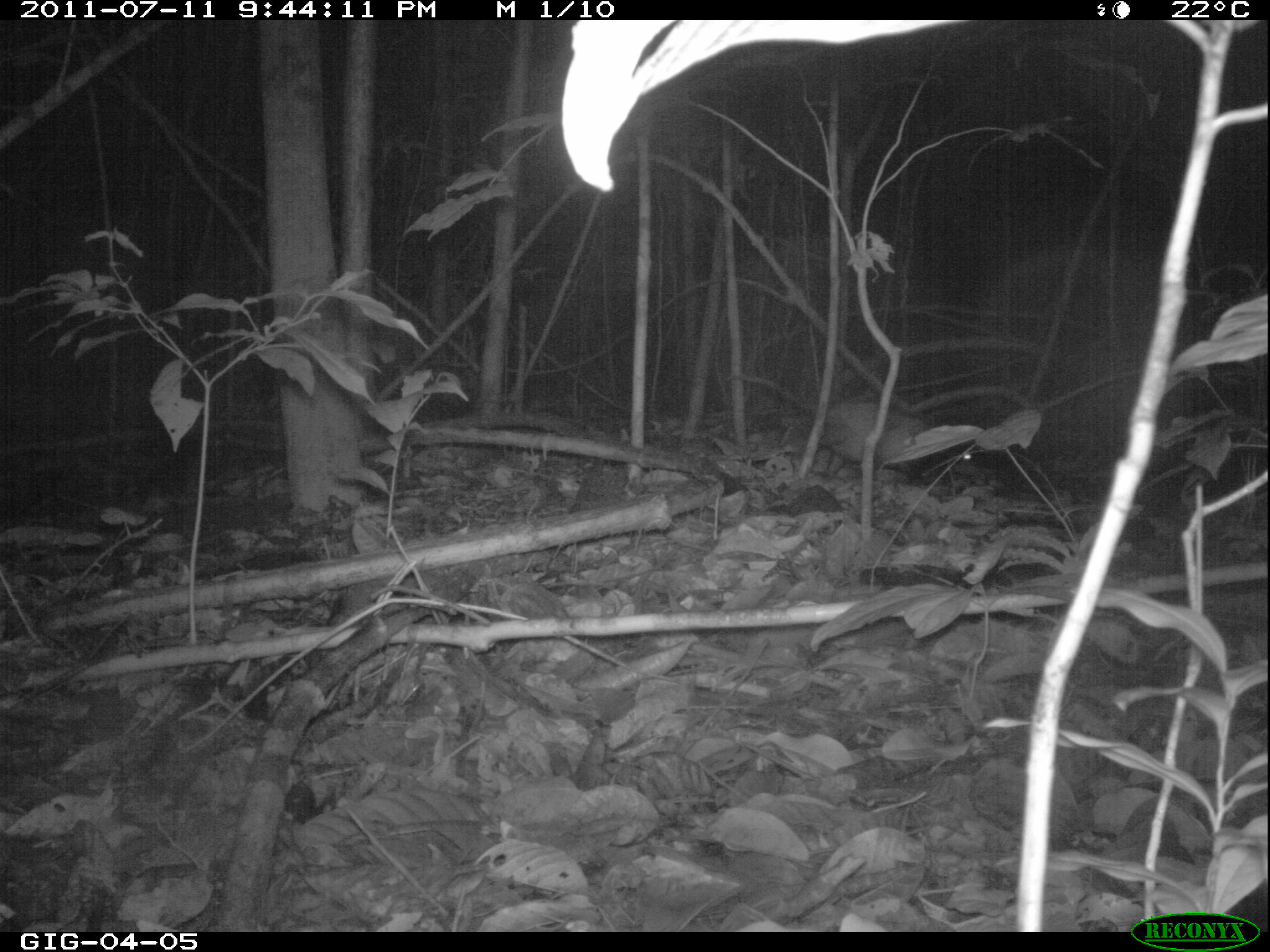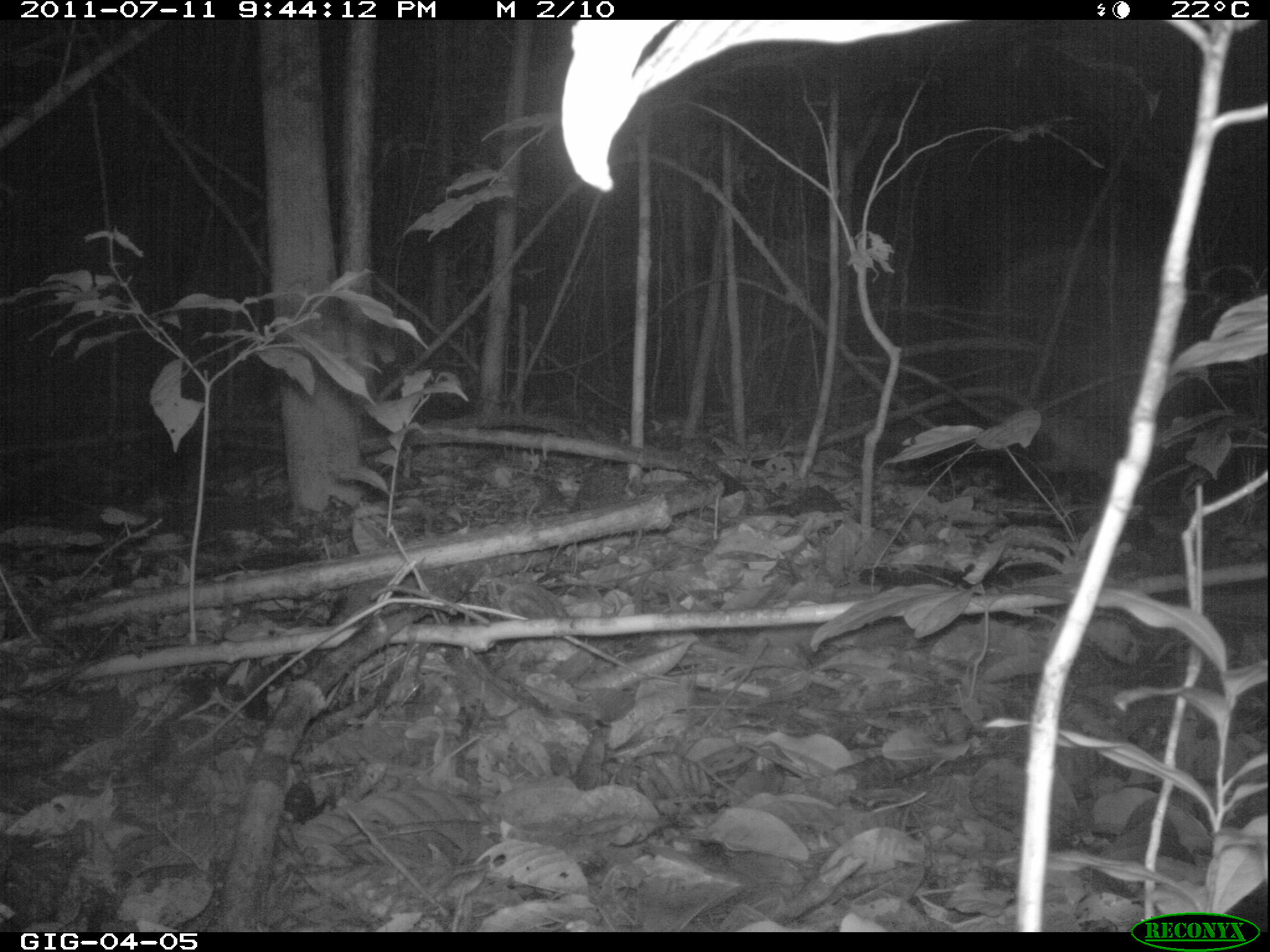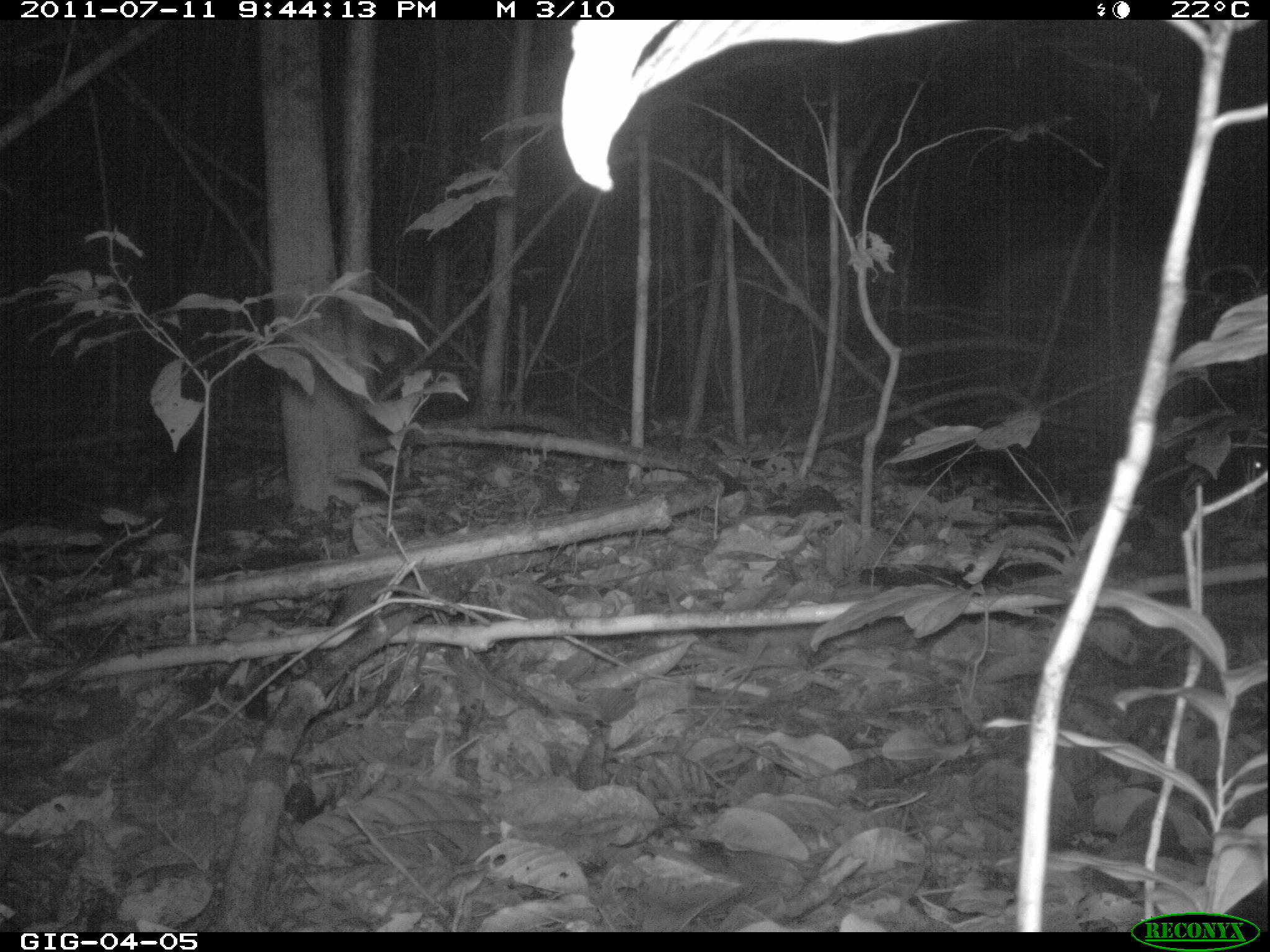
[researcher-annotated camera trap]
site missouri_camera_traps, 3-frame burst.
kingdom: Animalia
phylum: Chordata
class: Mammalia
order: Didelphimorphia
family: Didelphidae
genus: Didelphis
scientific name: Didelphis marsupialis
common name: common opossum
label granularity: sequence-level